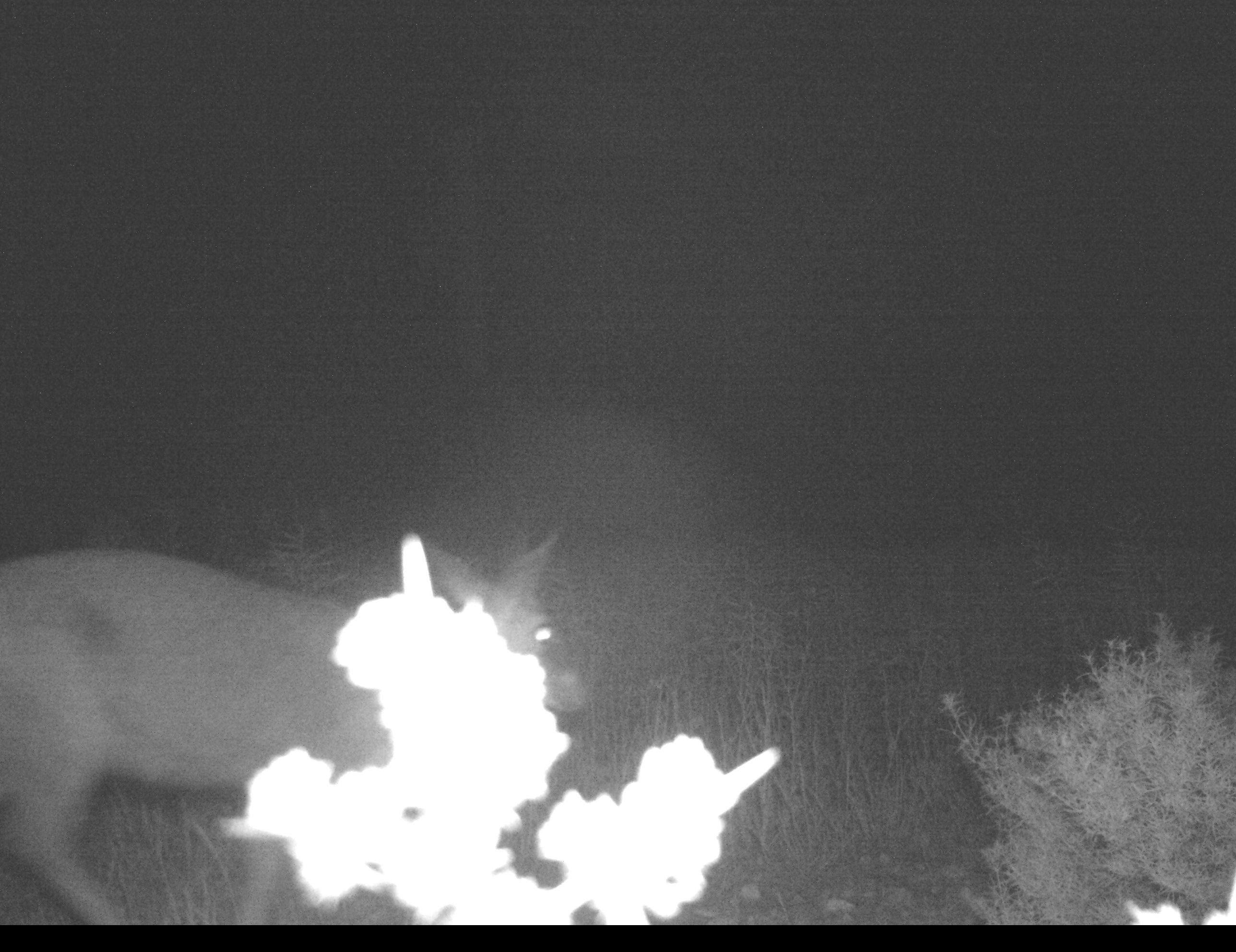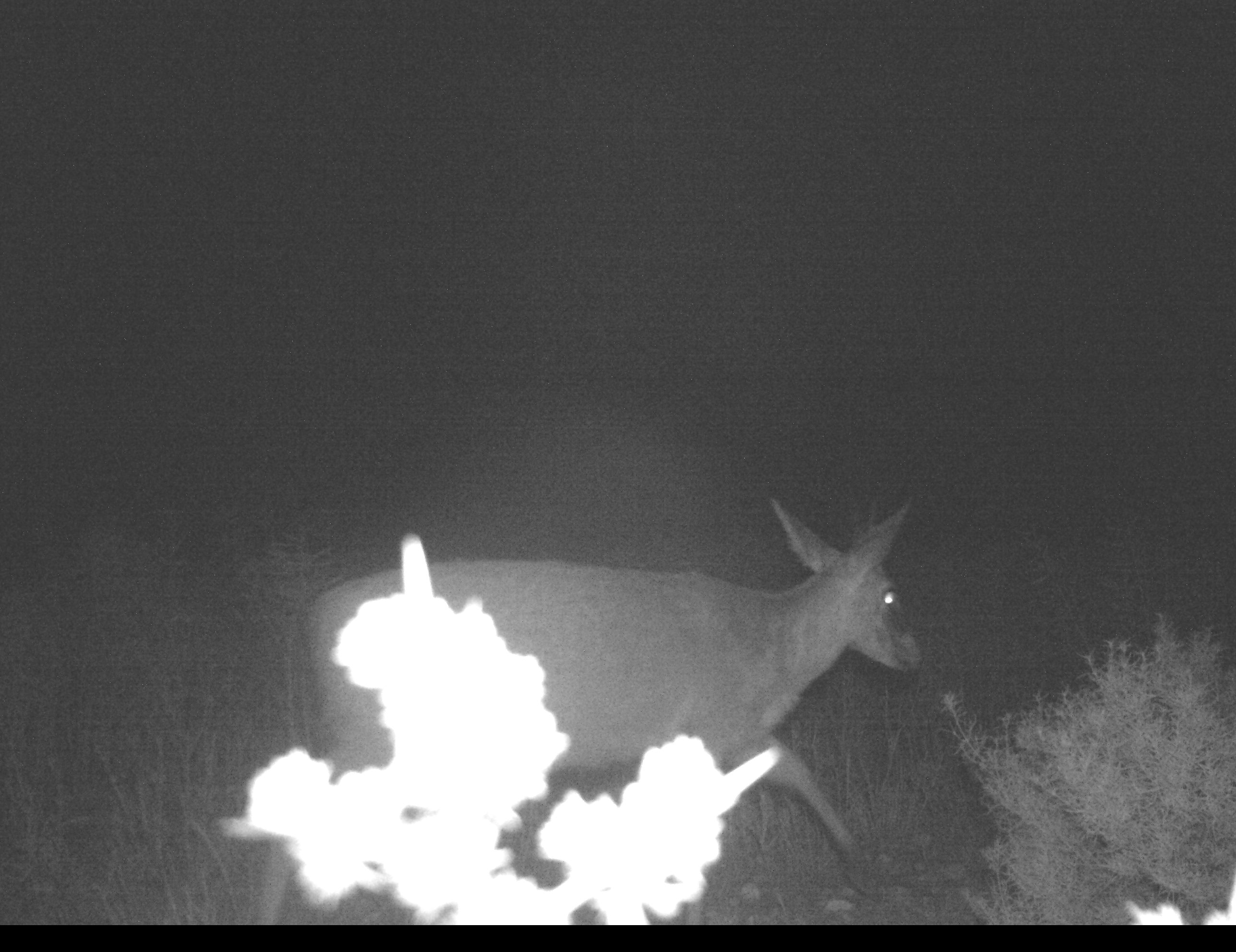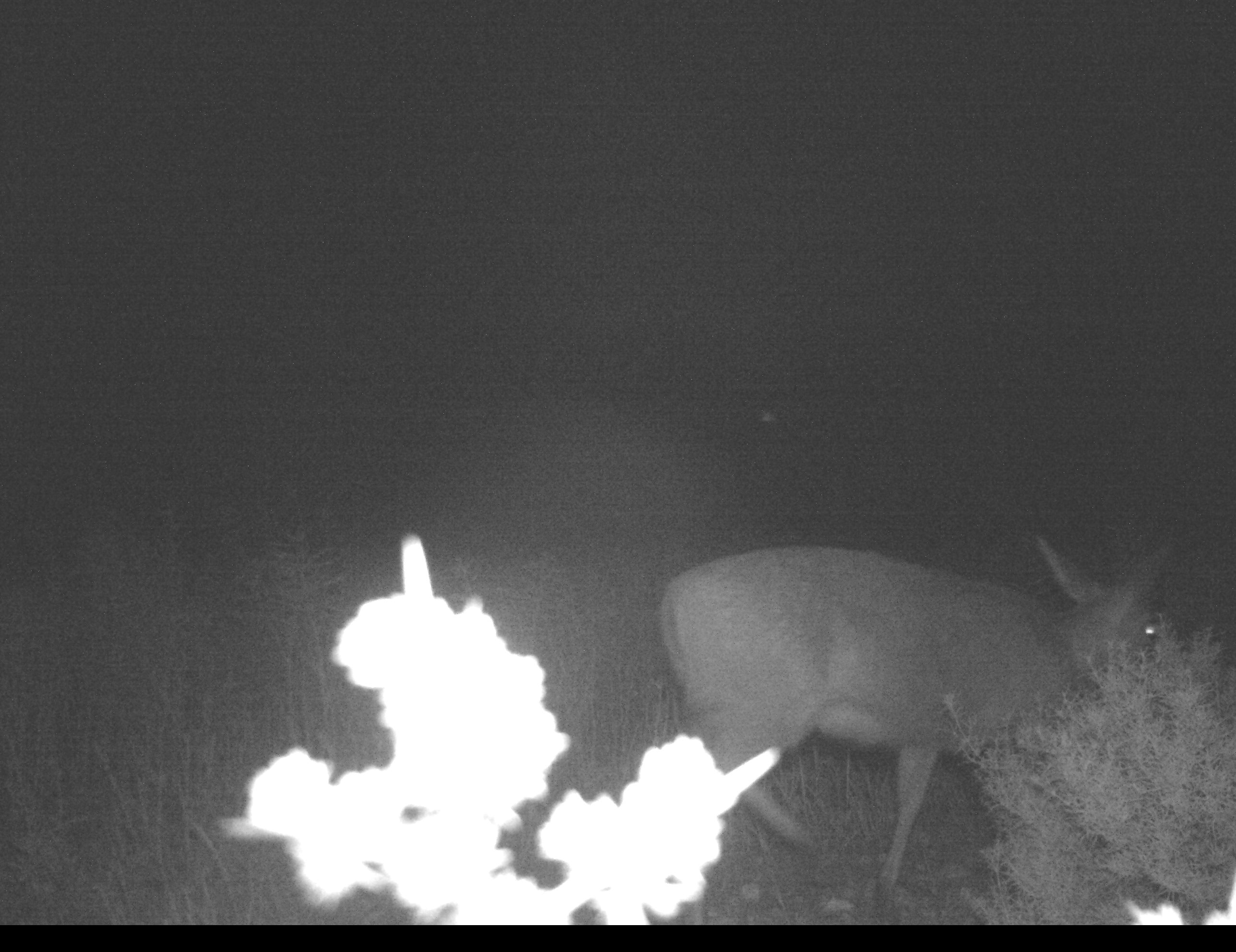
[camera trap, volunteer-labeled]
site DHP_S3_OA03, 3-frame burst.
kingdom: Animalia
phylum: Chordata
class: Mammalia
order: Artiodactyla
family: Bovidae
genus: Sylvicapra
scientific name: Sylvicapra grimmia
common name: common duiker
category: duikercommongrey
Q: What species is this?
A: Duikercommongrey (common duiker) (Sylvicapra grimmia).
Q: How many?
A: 1.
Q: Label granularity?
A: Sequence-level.